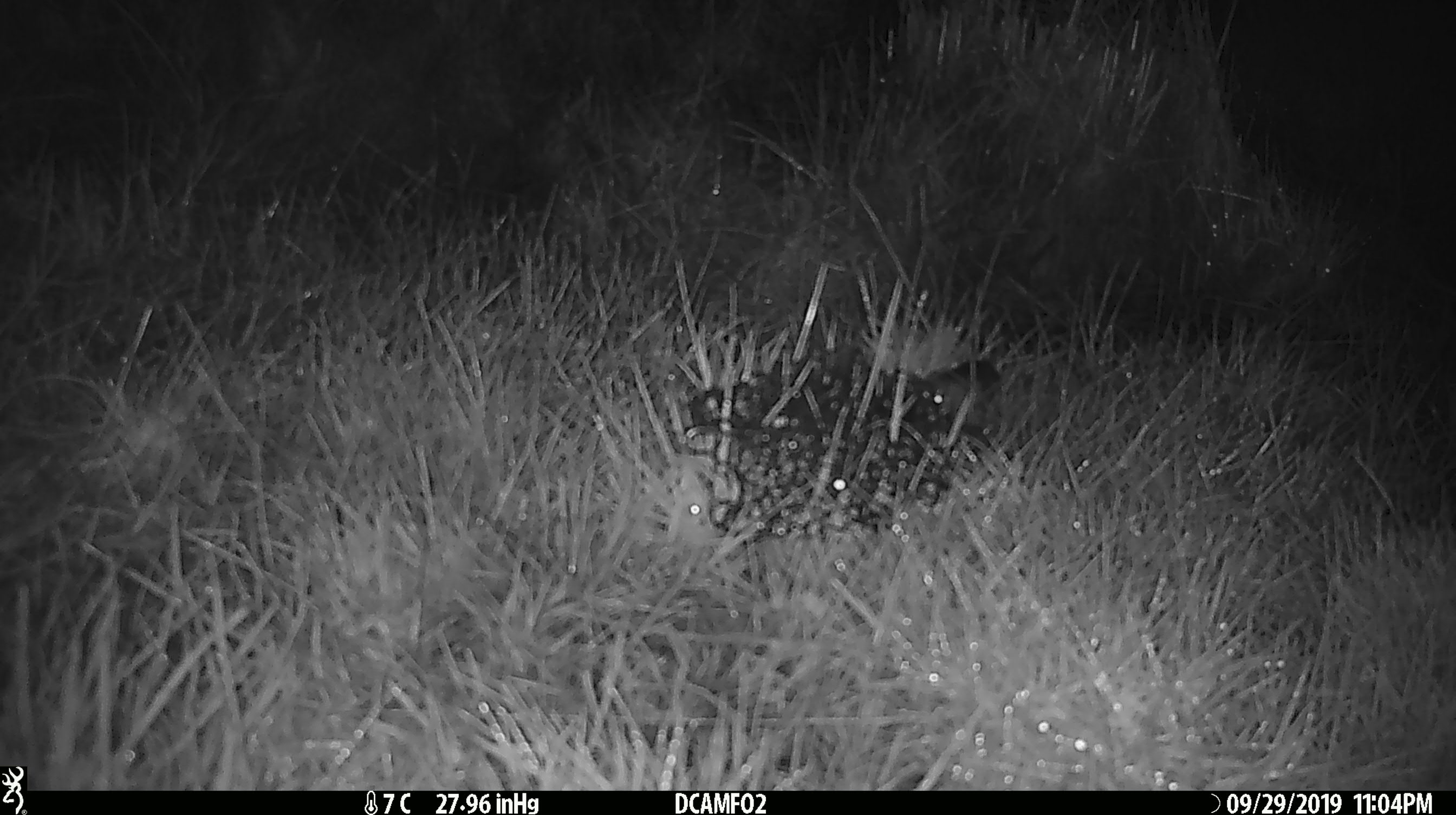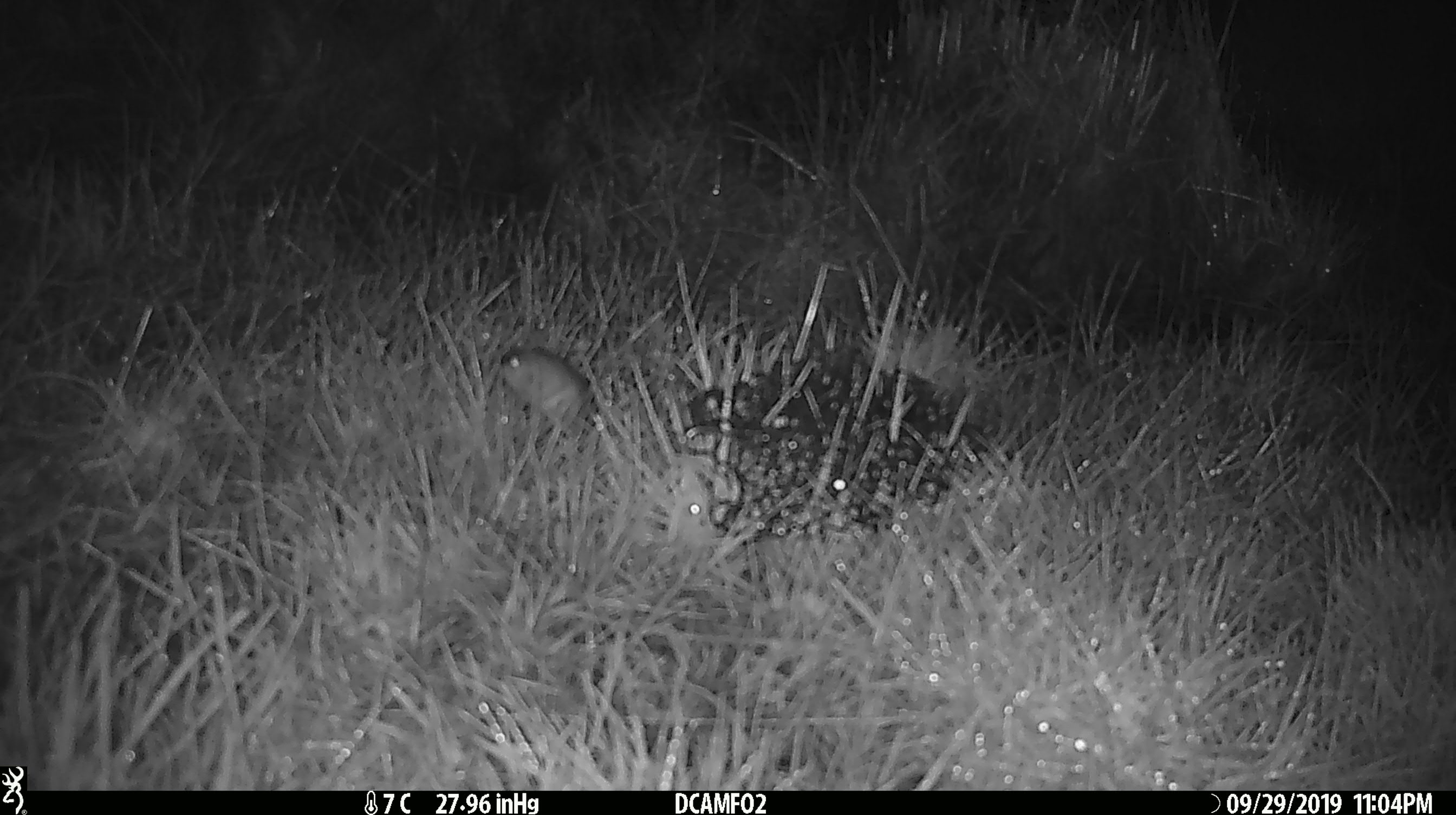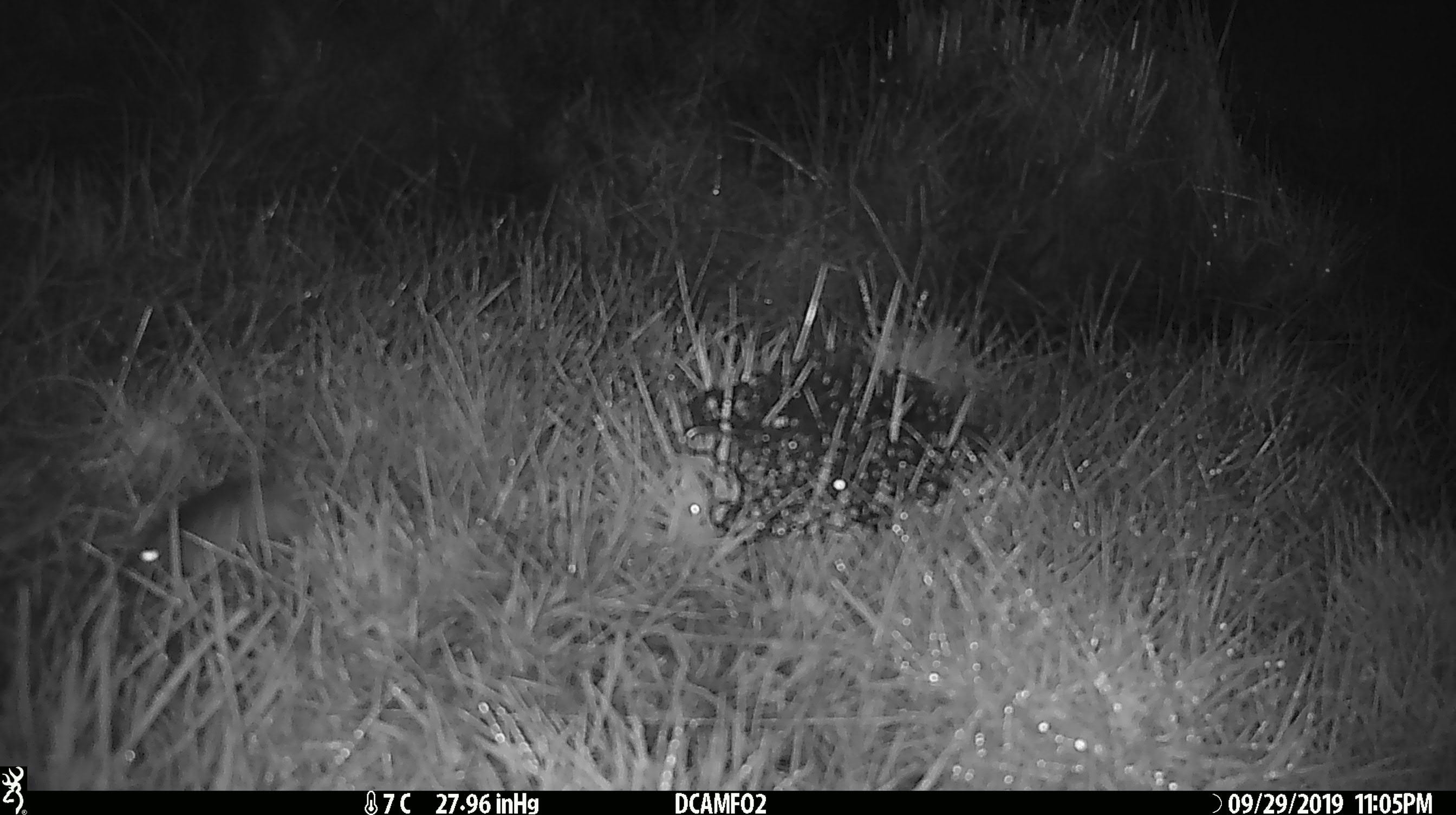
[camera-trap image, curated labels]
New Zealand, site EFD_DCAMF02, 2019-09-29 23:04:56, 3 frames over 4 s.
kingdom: Animalia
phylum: Chordata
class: Mammalia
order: Rodentia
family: Muridae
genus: Mus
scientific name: Mus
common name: mouse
Mouse (Mus).